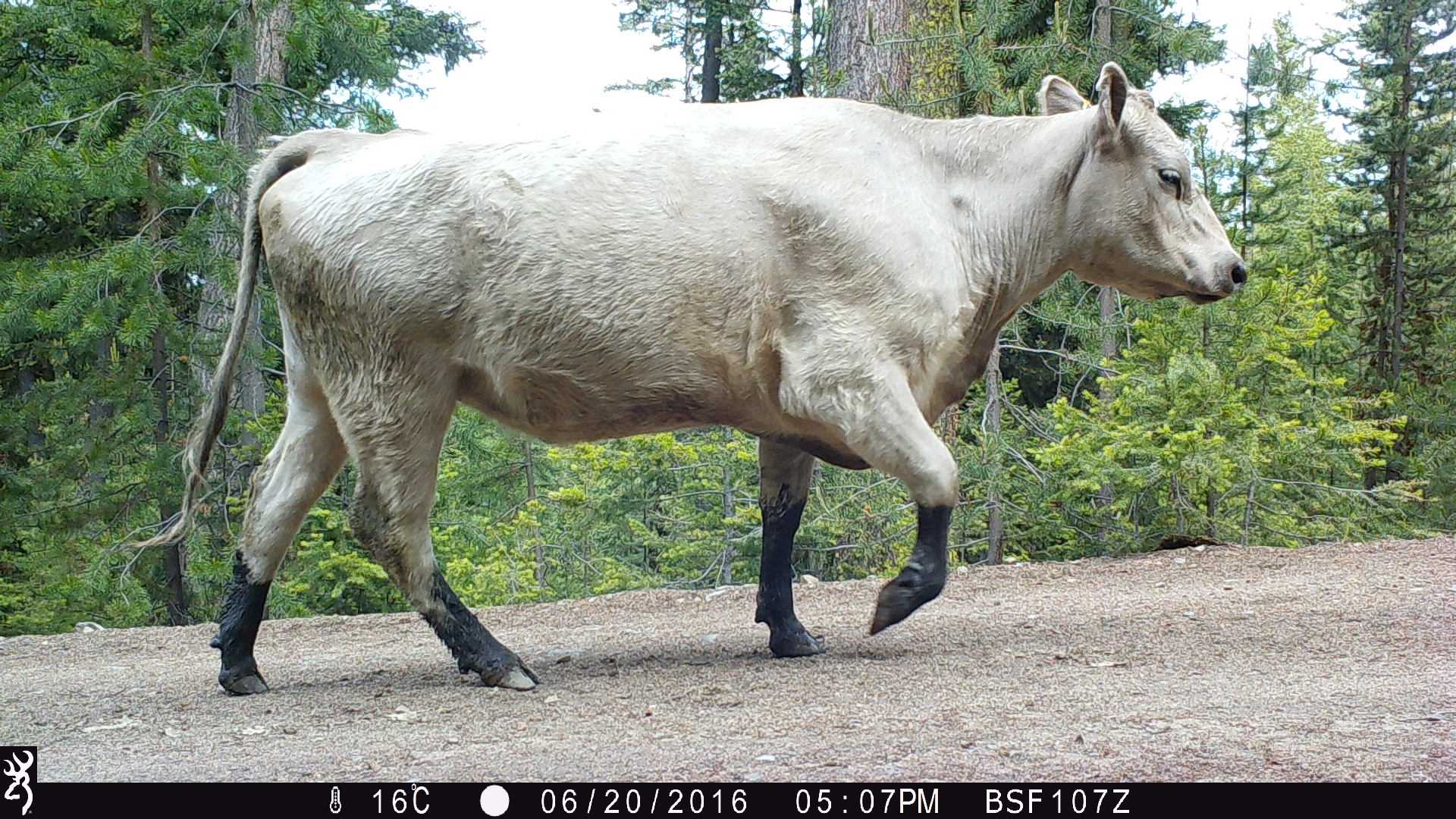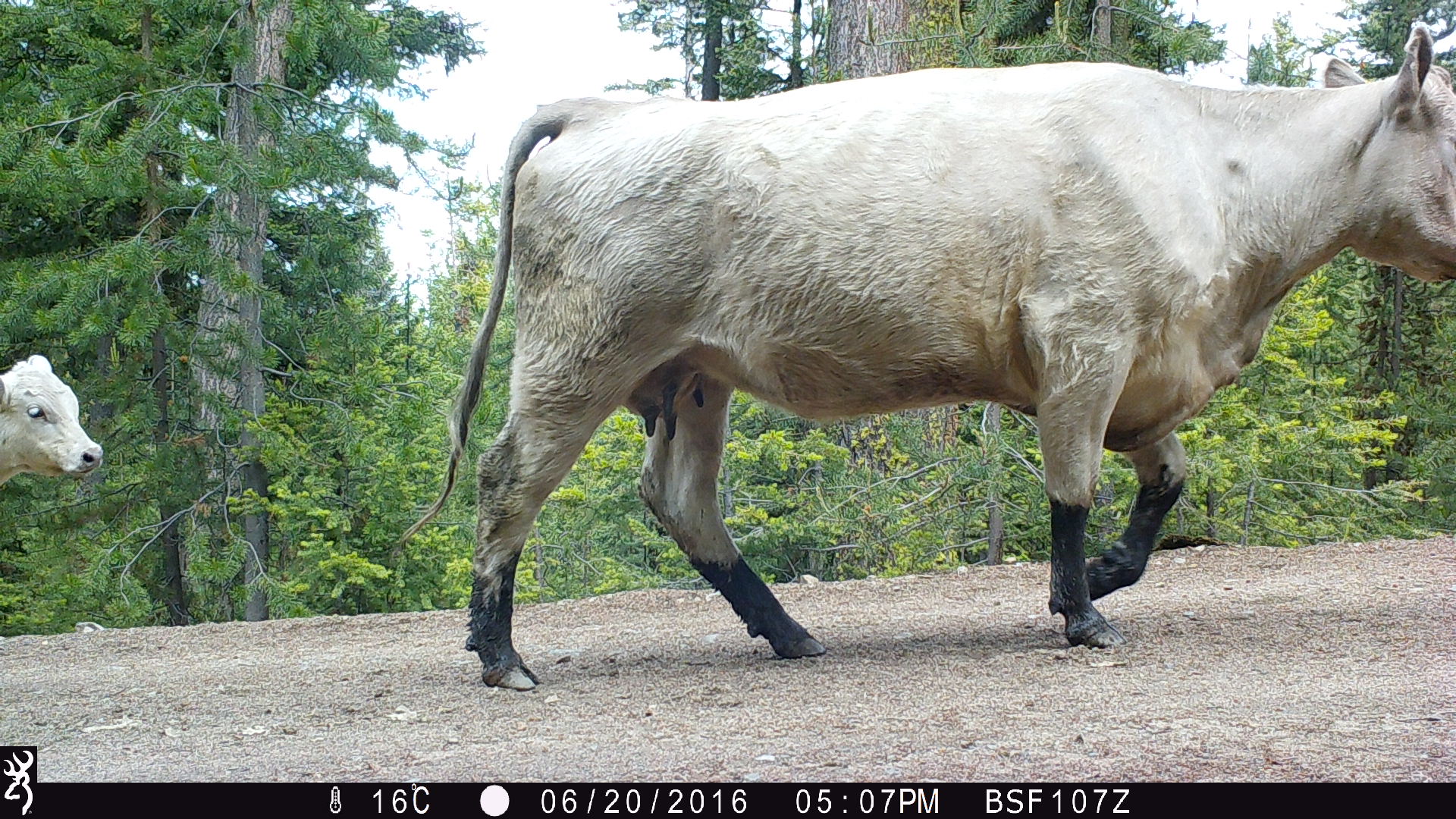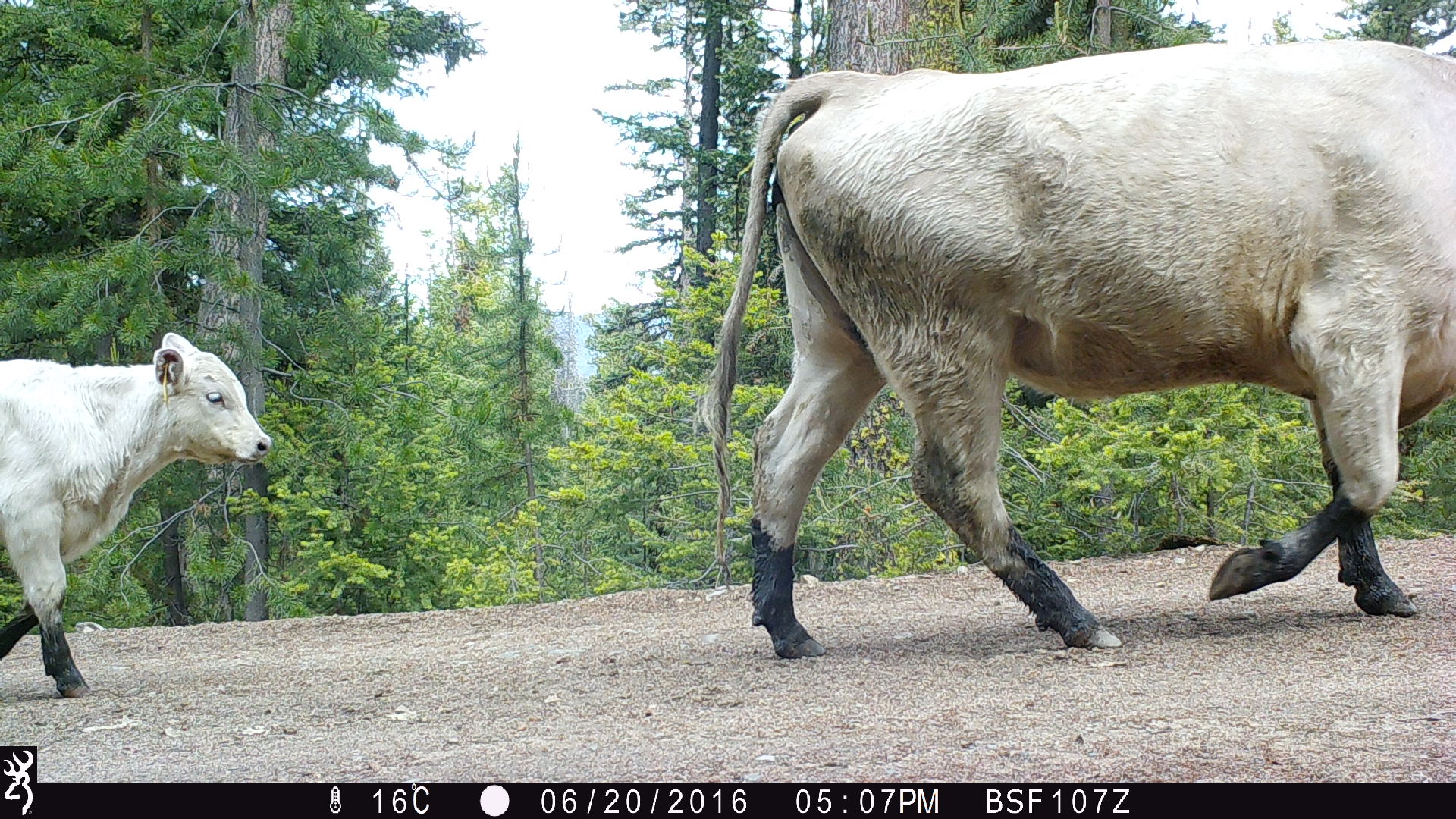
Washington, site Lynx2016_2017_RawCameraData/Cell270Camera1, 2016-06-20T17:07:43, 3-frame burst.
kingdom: Animalia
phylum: Chordata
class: Mammalia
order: Artiodactyla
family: Bovidae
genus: Bos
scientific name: Bos taurus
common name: domestic cattle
Domestic cattle (Bos taurus). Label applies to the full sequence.